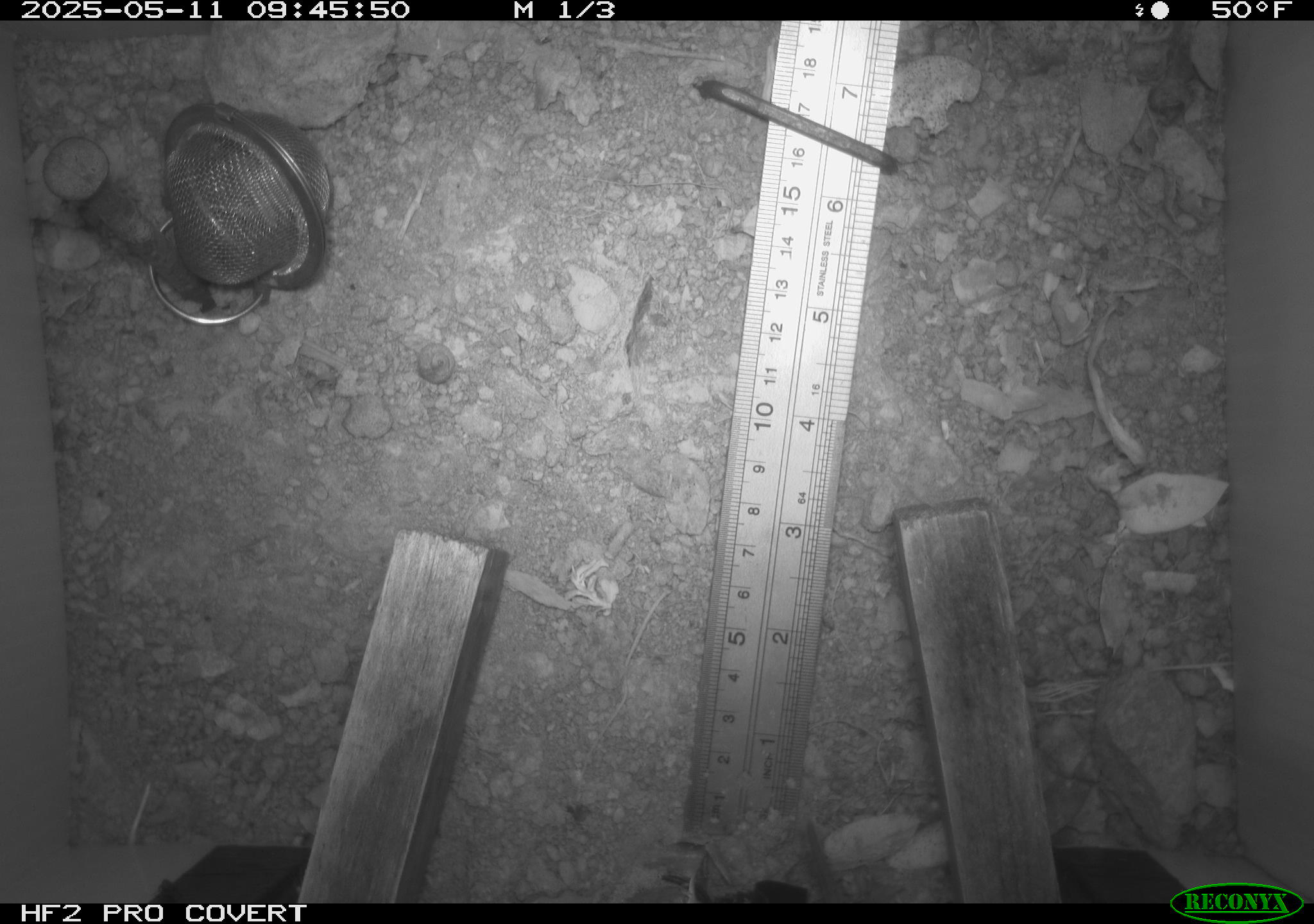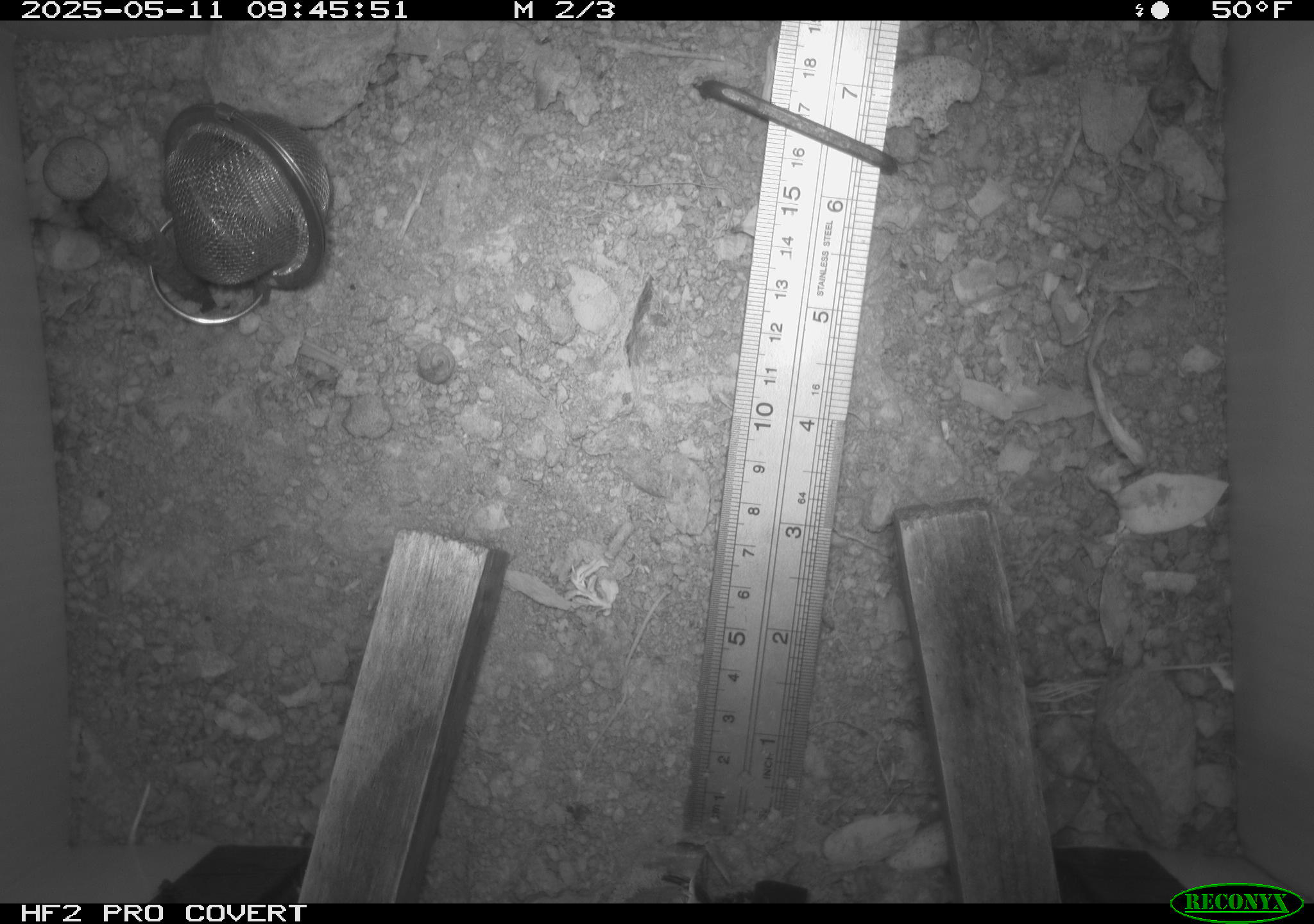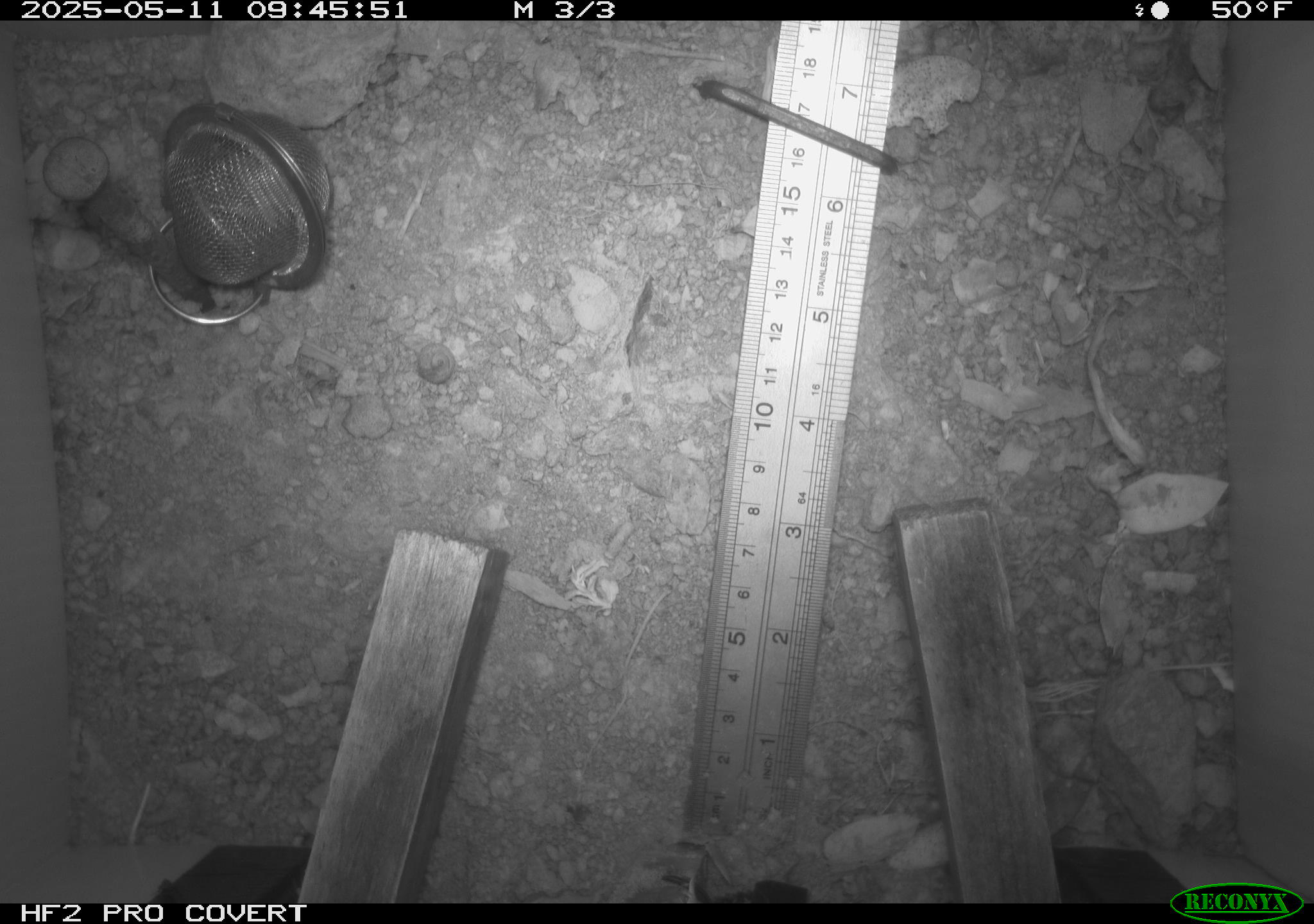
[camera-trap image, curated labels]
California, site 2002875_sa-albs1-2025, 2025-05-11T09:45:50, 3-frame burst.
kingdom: Animalia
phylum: Chordata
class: Mammalia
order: Rodentia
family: Cricetidae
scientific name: Arvicolinae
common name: voles, lemmings, and muskrats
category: arvicolinae subfamily